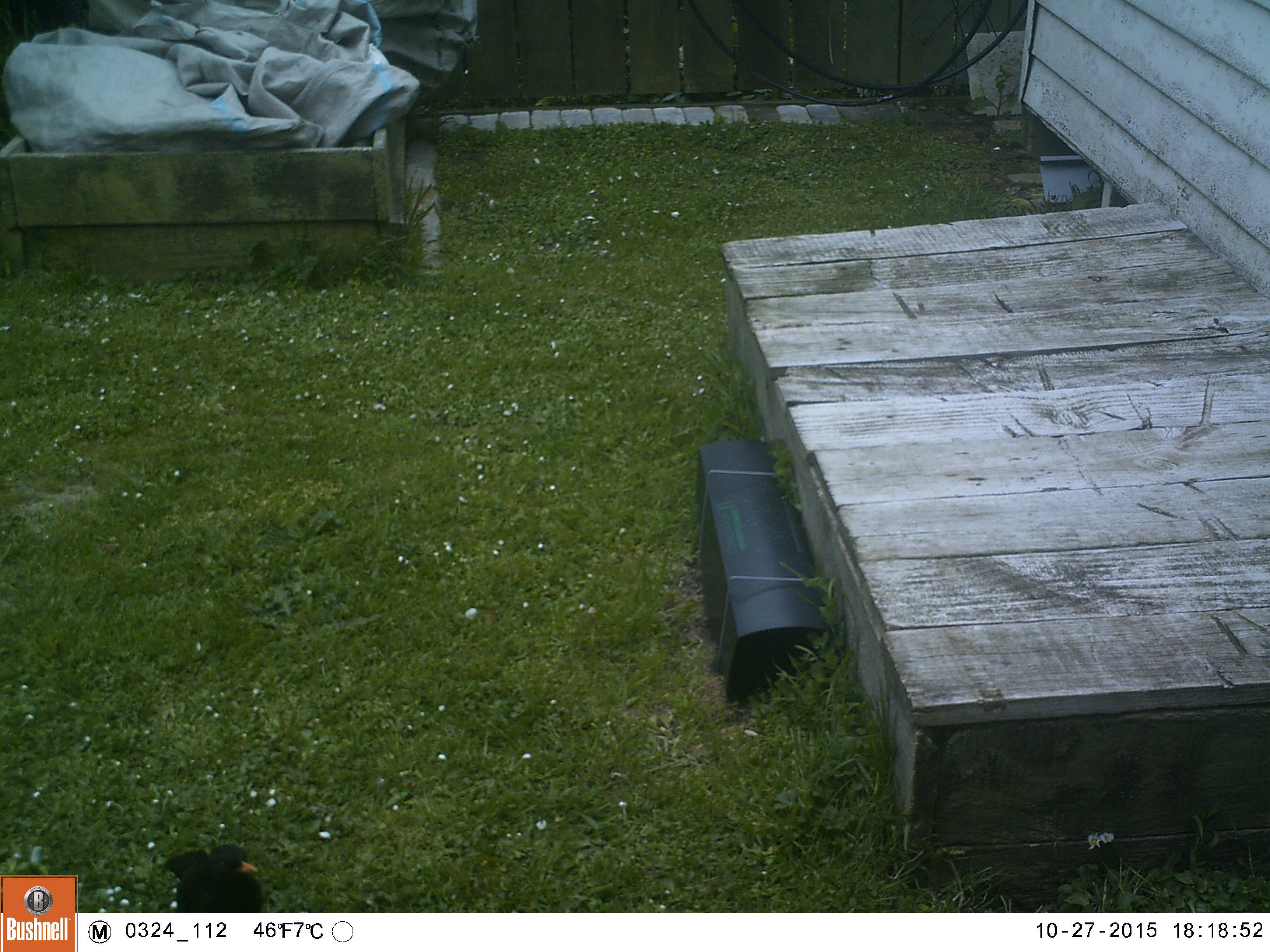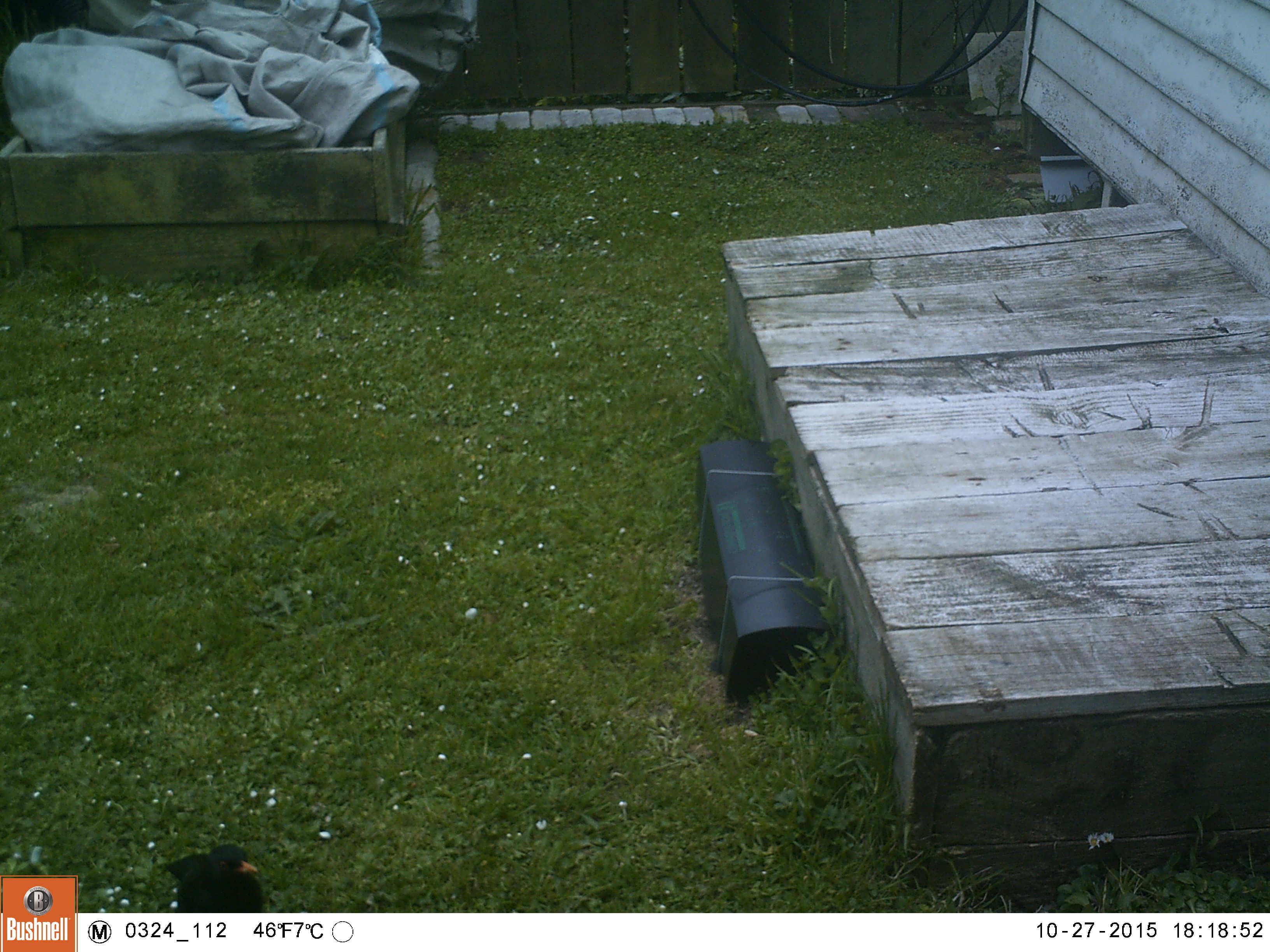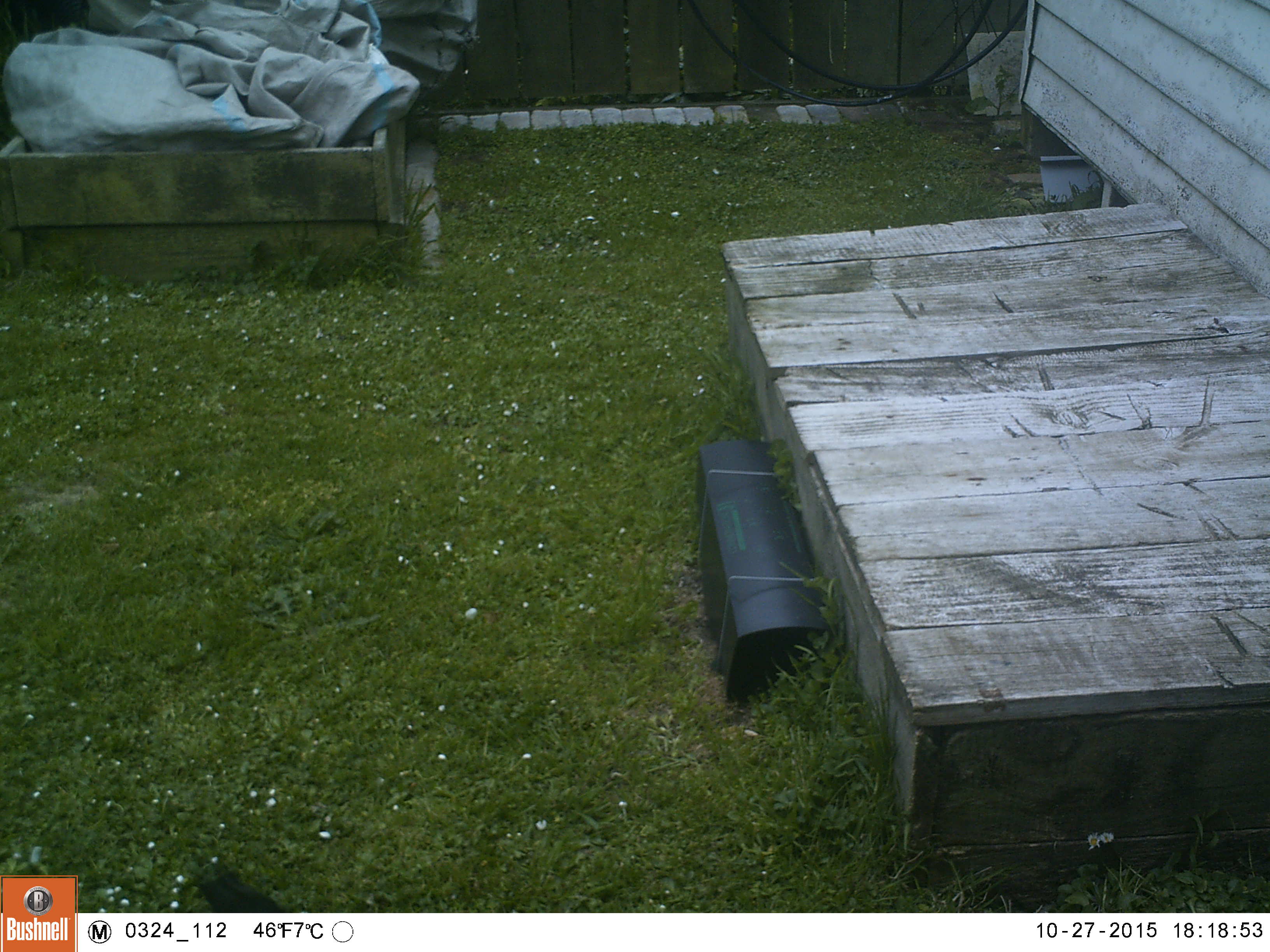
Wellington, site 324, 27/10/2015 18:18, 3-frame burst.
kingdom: Animalia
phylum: Chordata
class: Aves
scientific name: Aves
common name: bird